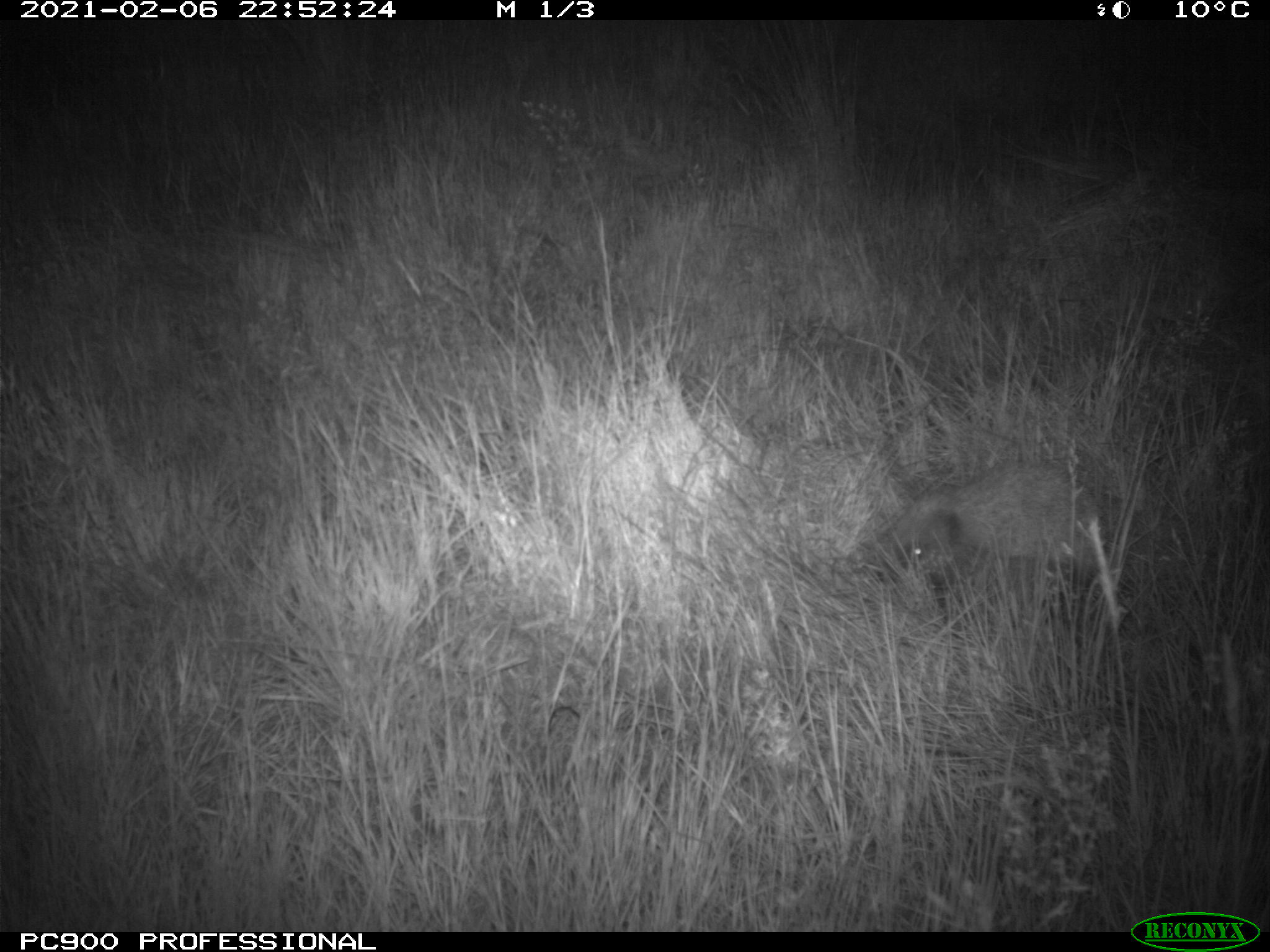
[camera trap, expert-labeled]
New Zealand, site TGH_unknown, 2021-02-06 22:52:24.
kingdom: Animalia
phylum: Chordata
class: Mammalia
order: Eulipotyphla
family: Erinaceidae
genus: Erinaceus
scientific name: Erinaceus europaeus europaeus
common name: european hedgehog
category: hedgehog